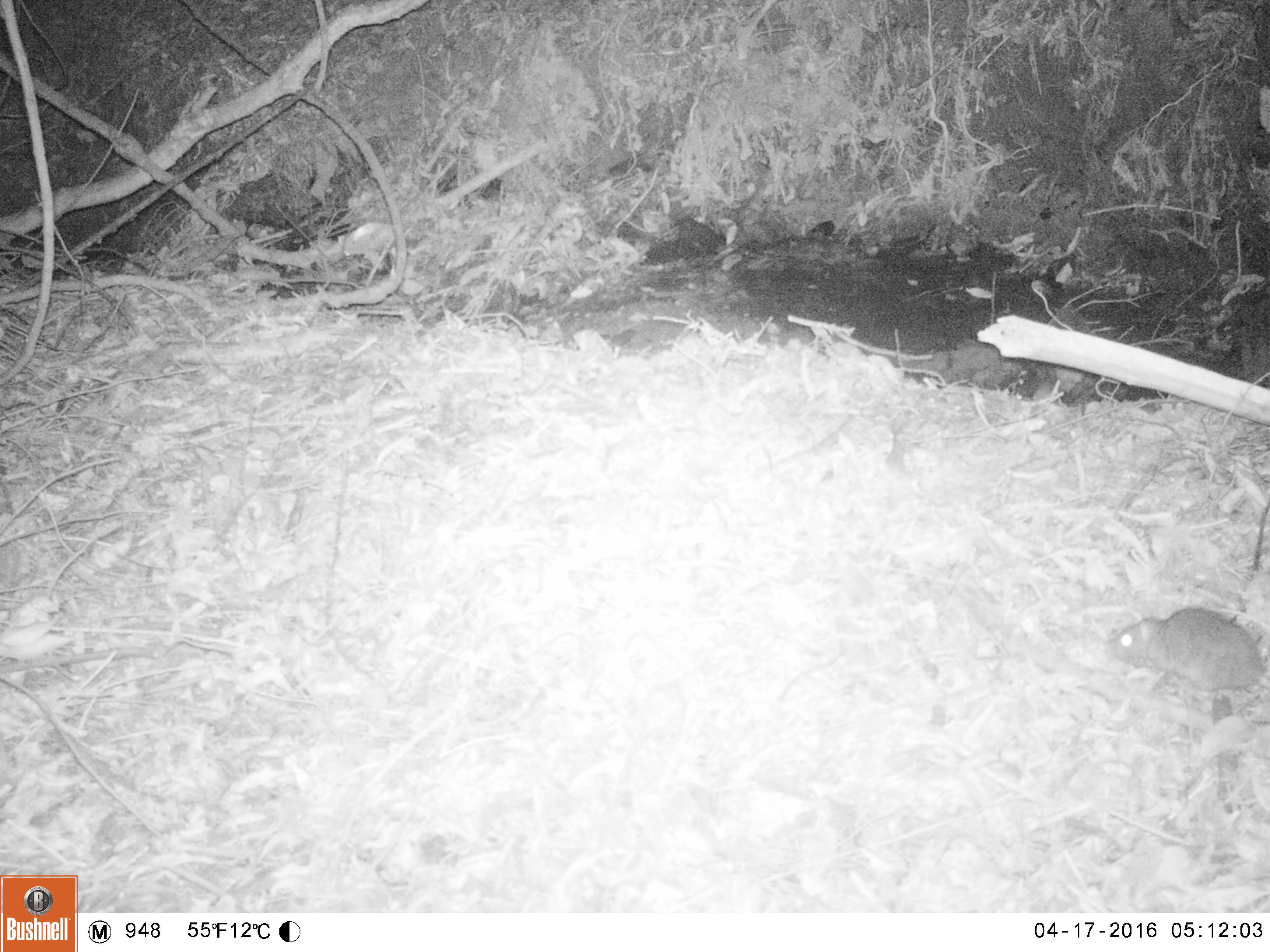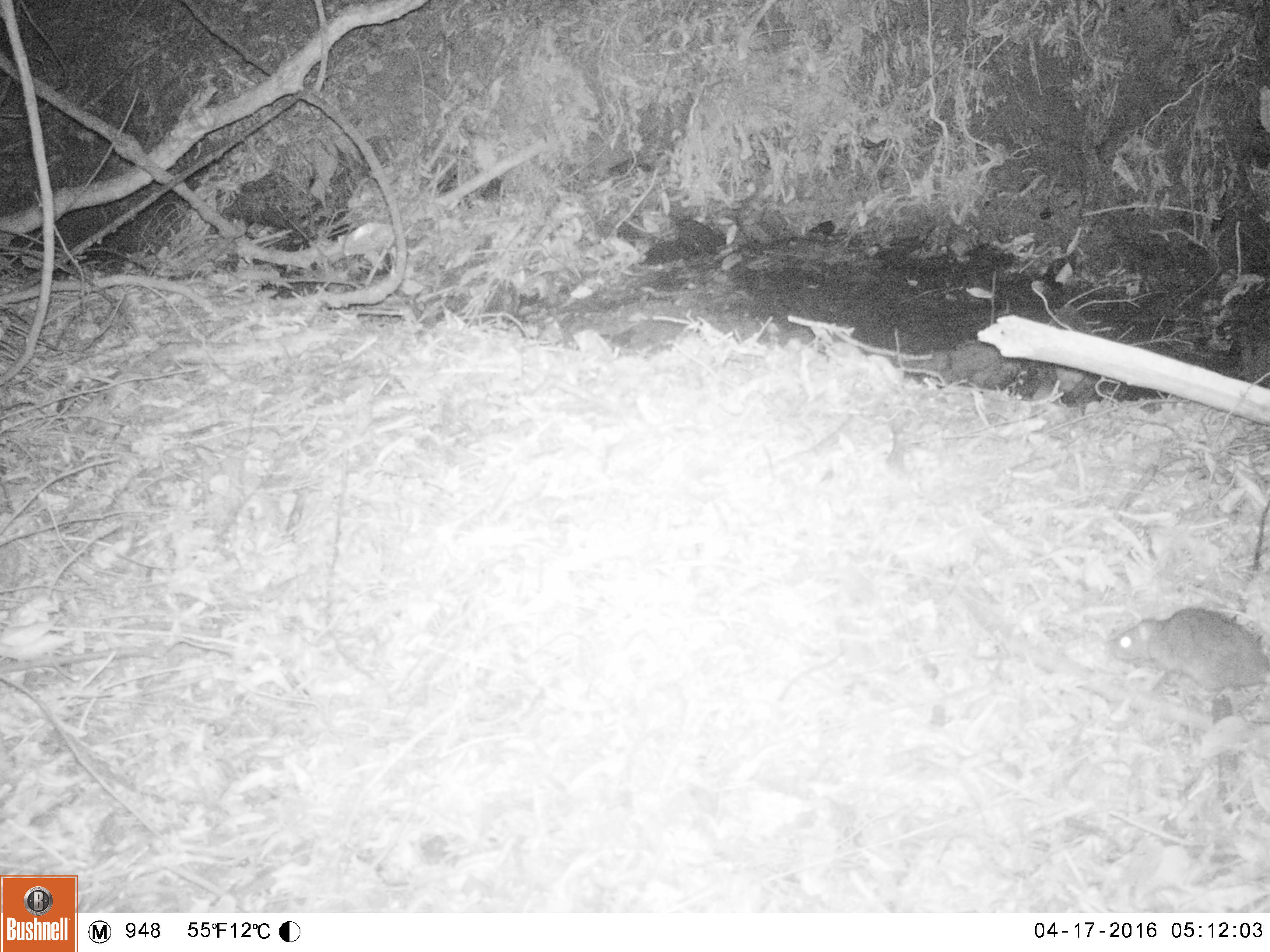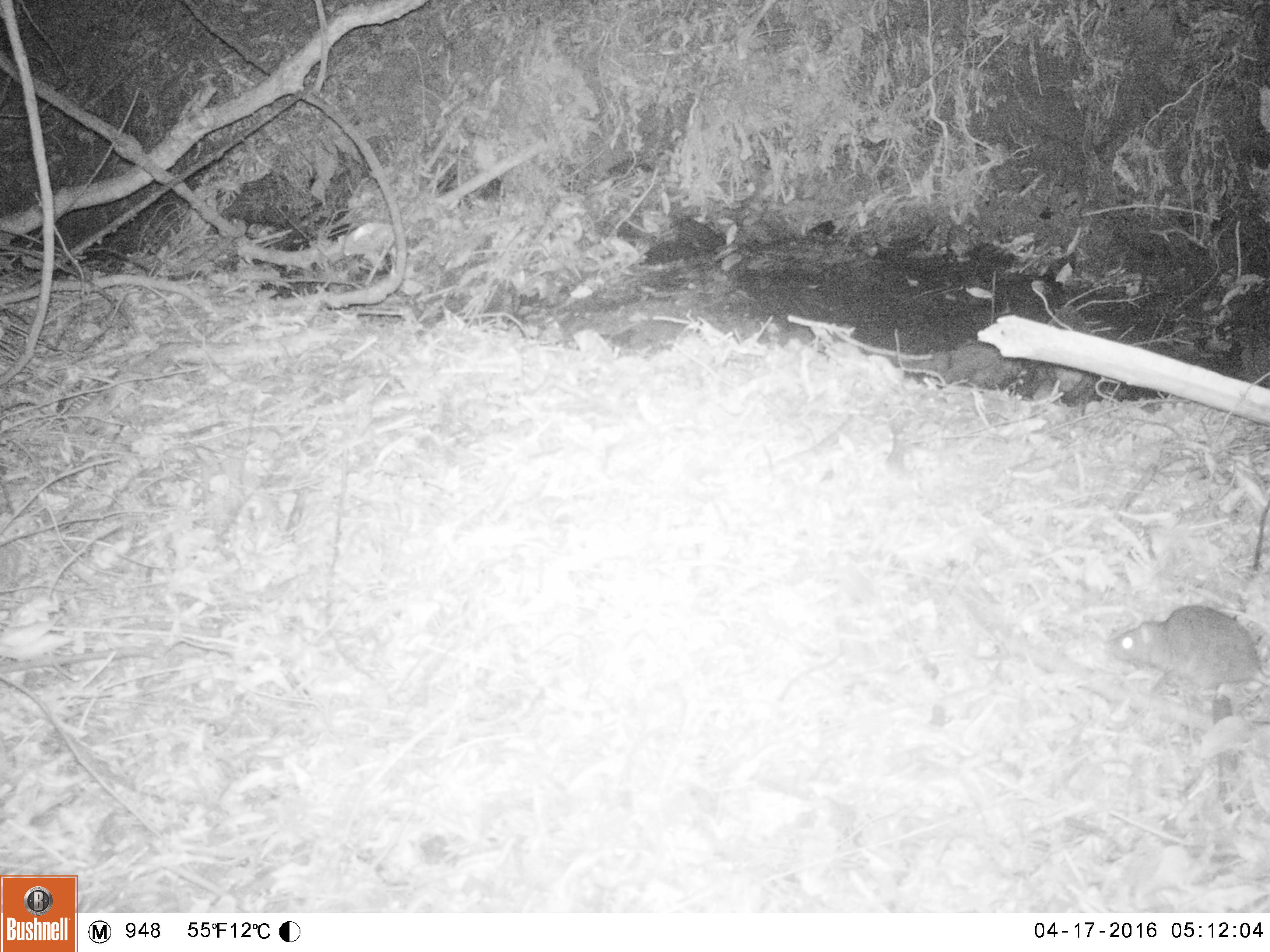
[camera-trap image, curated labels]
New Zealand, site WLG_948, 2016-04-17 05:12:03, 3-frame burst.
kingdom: Animalia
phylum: Chordata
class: Mammalia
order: Rodentia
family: Muridae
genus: Rattus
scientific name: Rattus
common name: rat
Rat (Rattus).